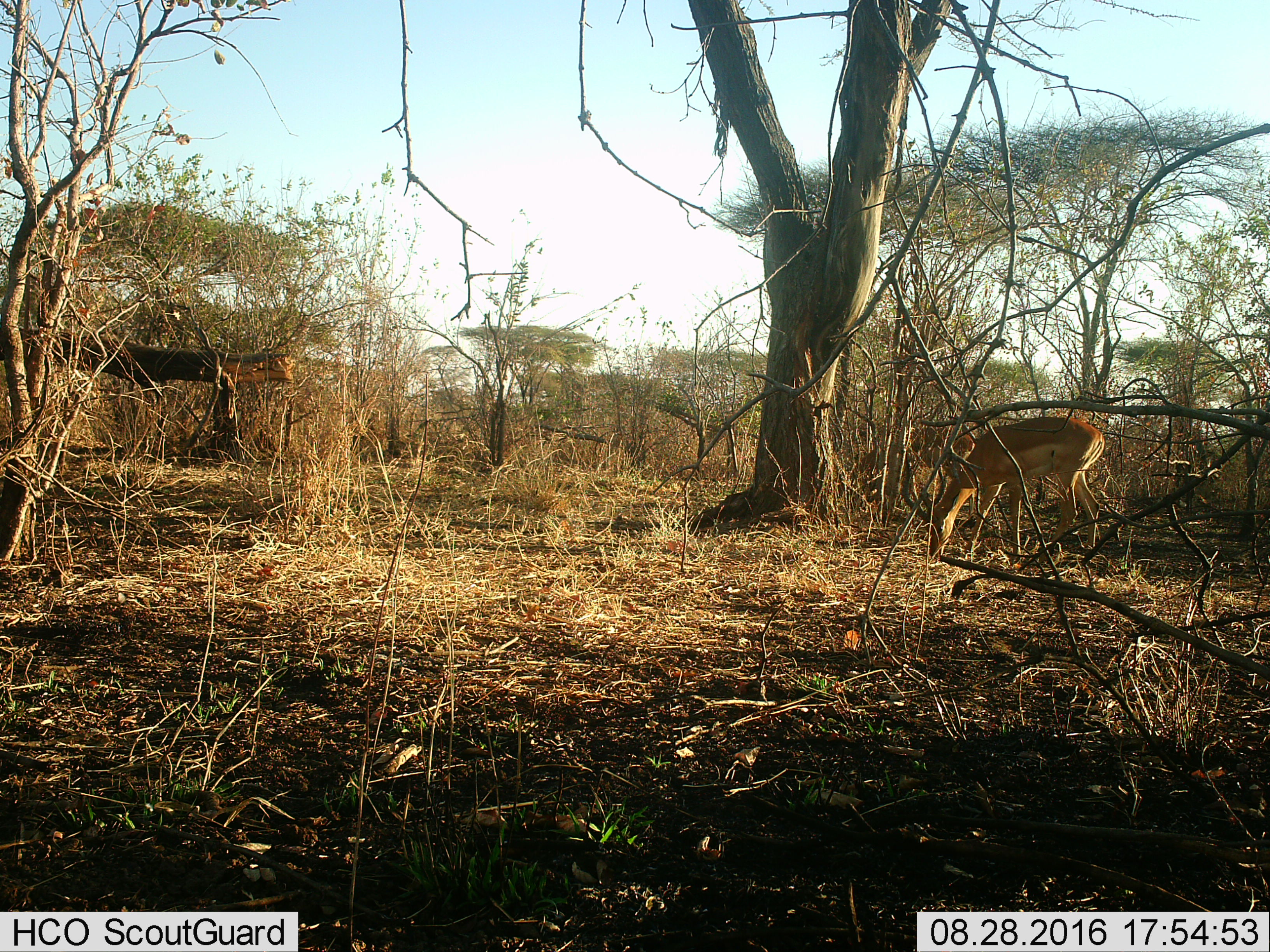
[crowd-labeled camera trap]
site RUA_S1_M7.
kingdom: Animalia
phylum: Chordata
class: Mammalia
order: Artiodactyla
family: Bovidae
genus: Aepyceros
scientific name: Aepyceros melampus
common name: impala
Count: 2.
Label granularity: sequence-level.